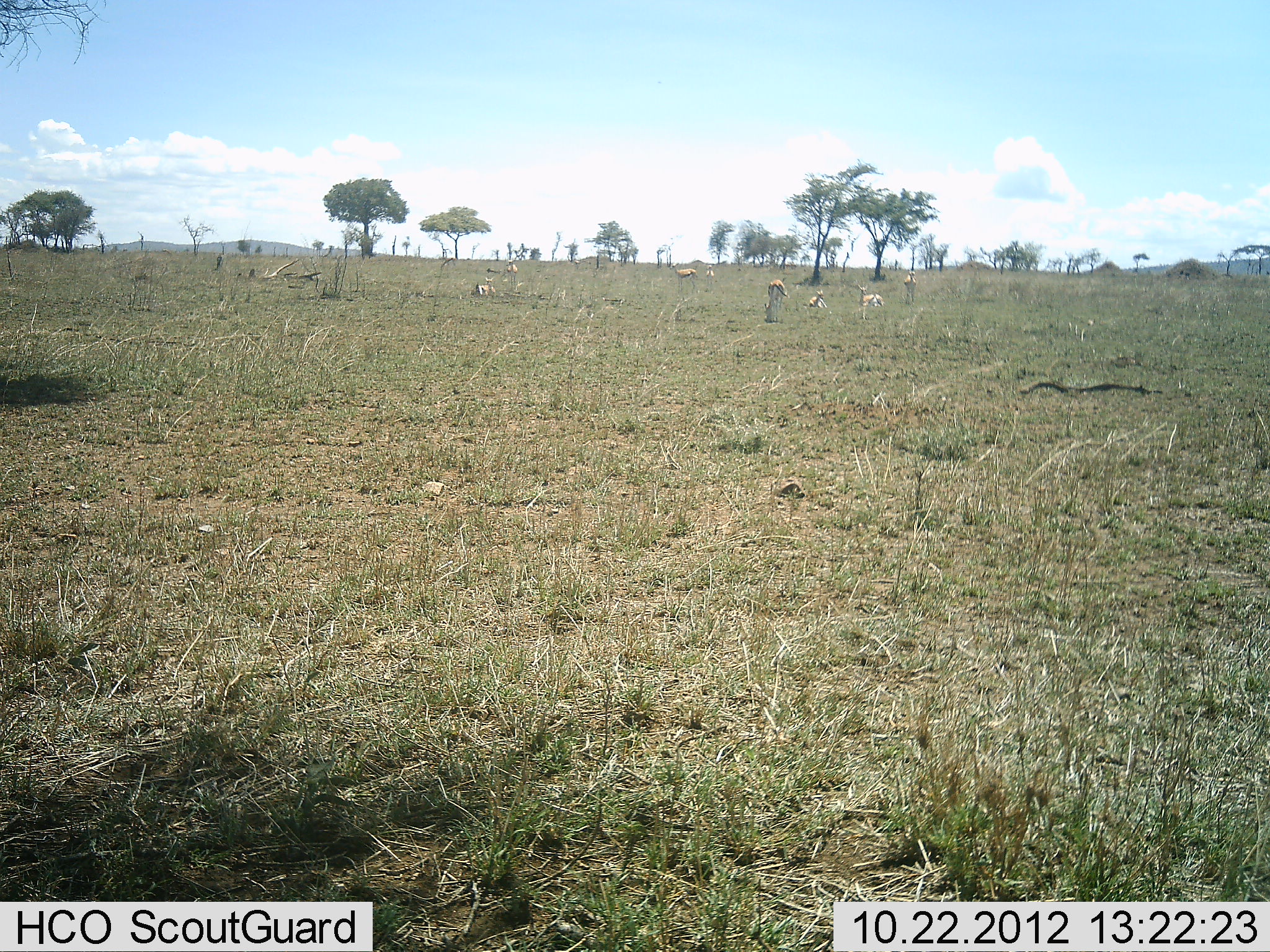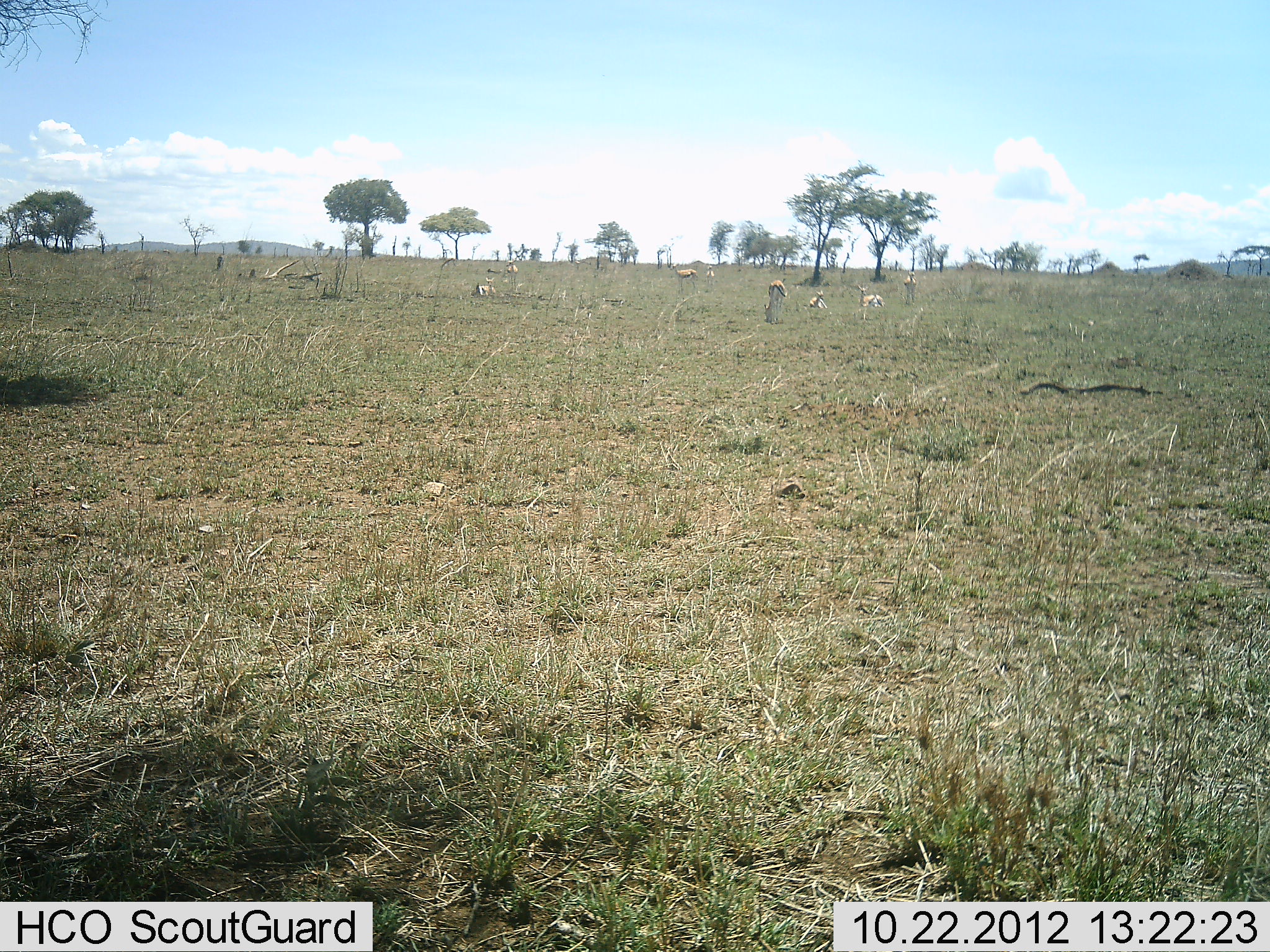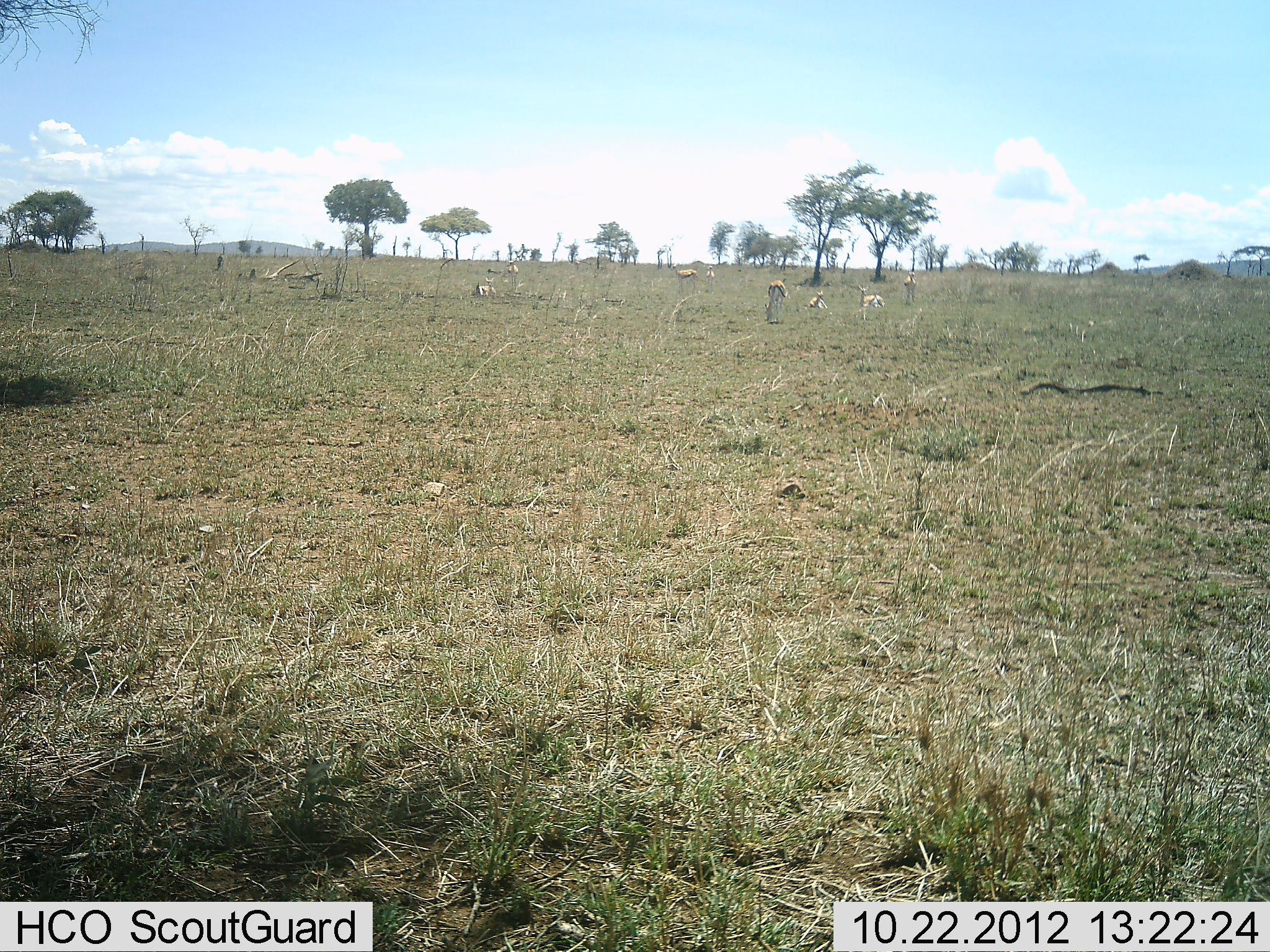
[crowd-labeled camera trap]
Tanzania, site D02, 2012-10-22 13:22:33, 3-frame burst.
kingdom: Animalia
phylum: Chordata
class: Mammalia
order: Artiodactyla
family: Bovidae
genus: Eudorcas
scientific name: Eudorcas thomsonii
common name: thomson's gazelle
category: gazellethomsons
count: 9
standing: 70%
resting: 70%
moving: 0%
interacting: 0%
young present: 0%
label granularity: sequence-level